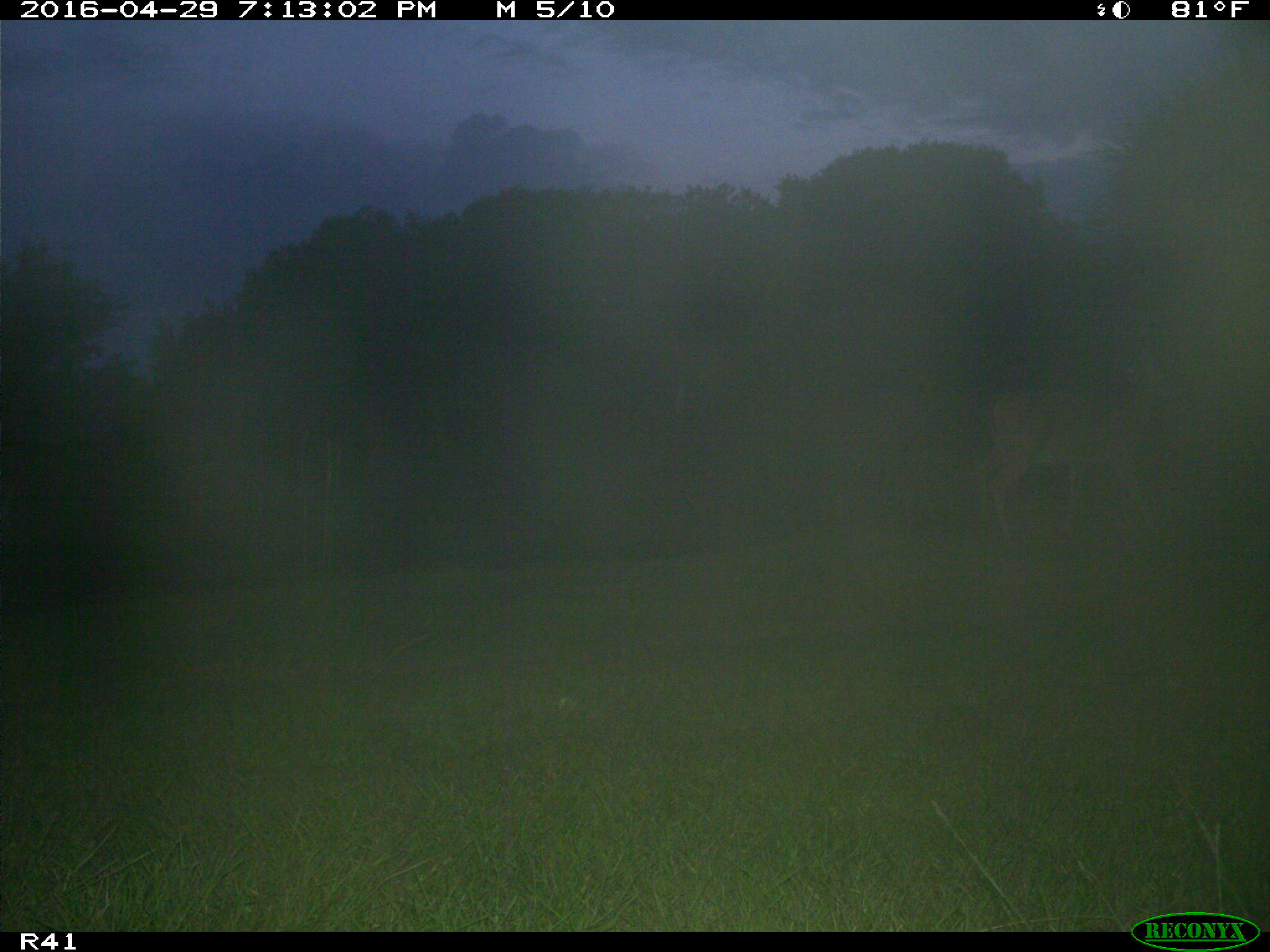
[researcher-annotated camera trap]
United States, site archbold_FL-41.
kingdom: Animalia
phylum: Chordata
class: Mammalia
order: Artiodactyla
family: Cervidae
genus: Odocoileus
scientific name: Odocoileus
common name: deer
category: unidentified deer